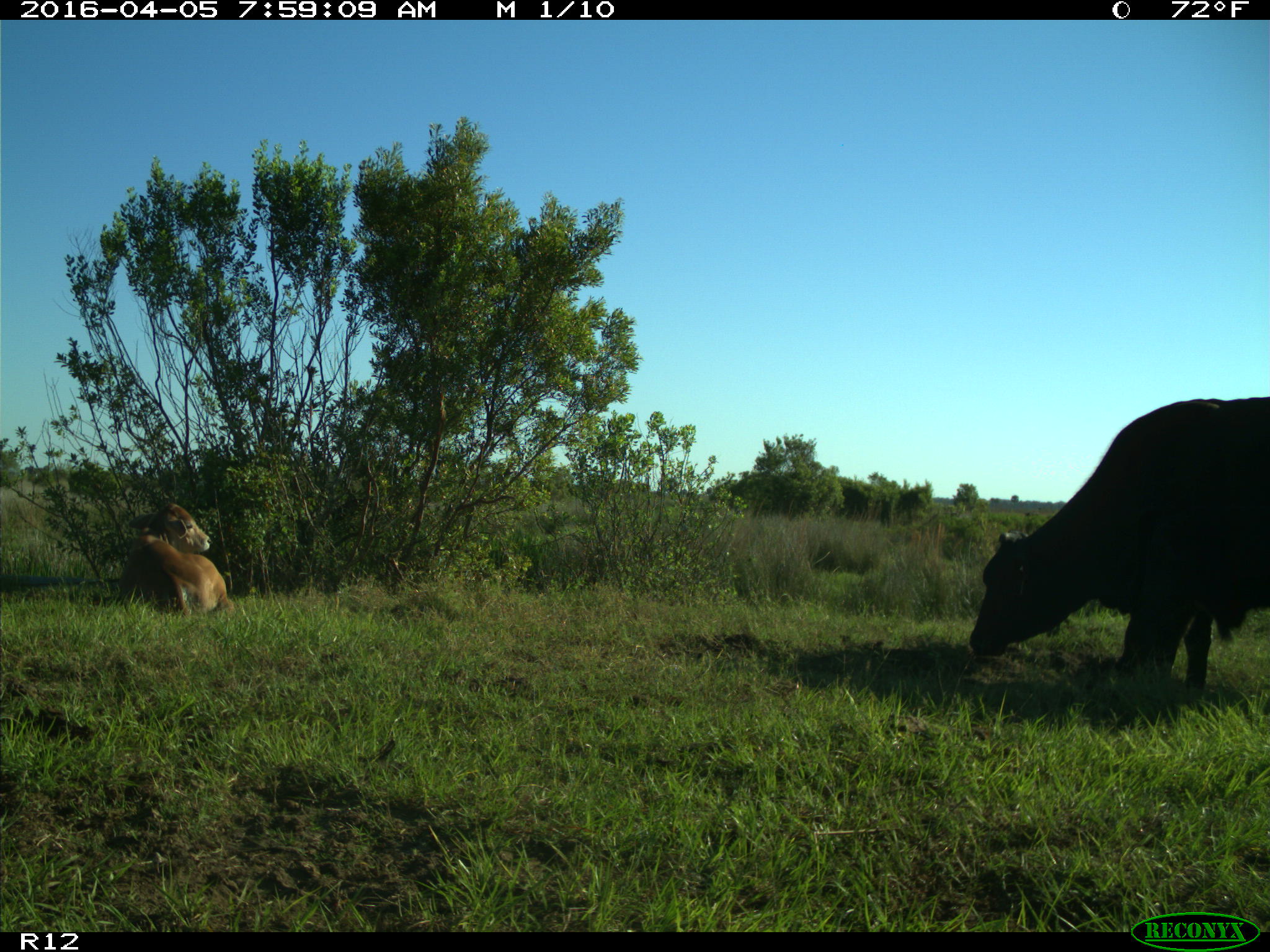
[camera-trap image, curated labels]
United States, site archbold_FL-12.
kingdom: Animalia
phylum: Chordata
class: Mammalia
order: Artiodactyla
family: Bovidae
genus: Bos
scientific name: Bos taurus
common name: domestic cow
Bos taurus (domestic cow).